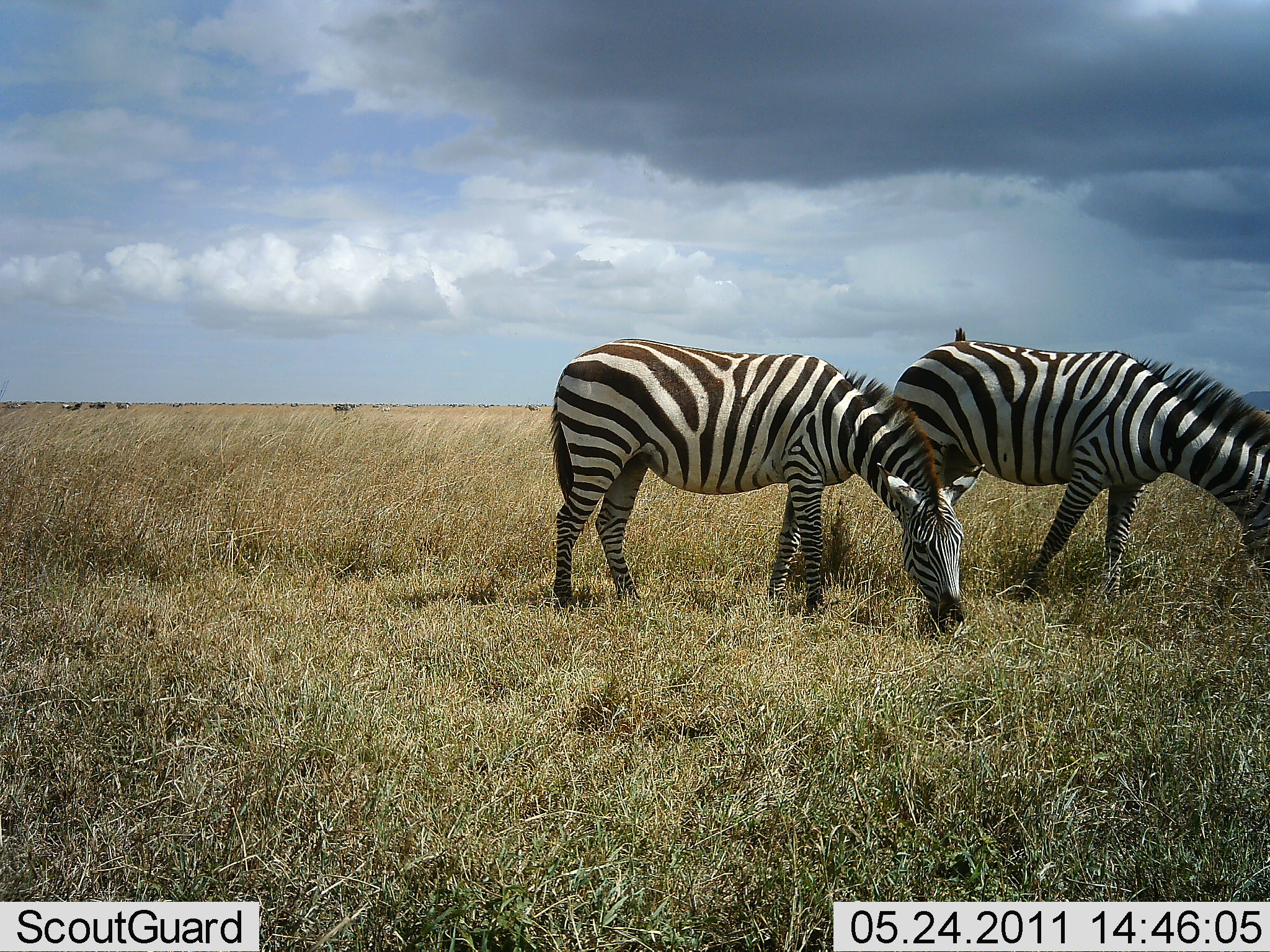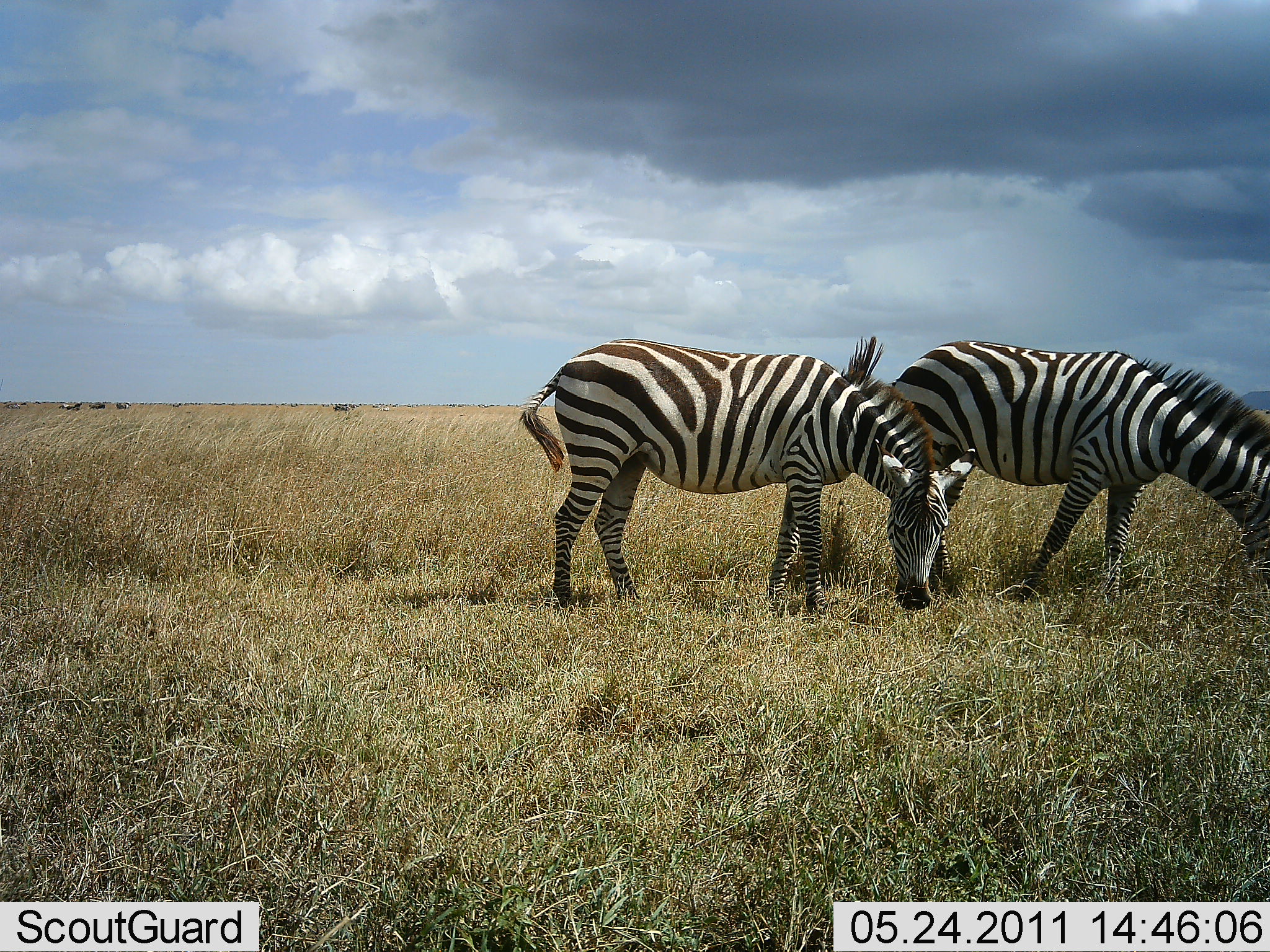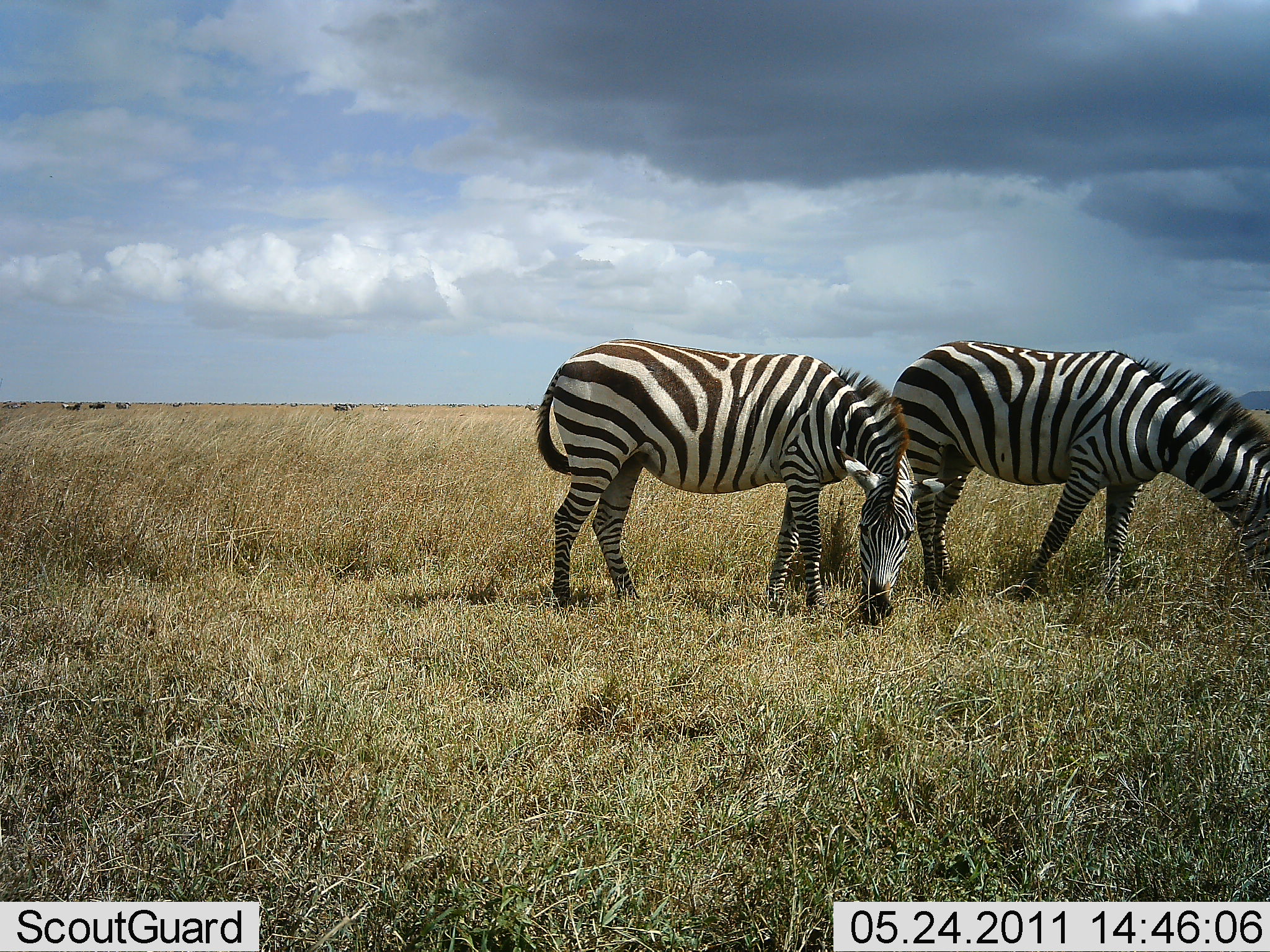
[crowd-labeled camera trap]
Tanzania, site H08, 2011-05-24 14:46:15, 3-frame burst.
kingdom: Animalia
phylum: Chordata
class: Mammalia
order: Perissodactyla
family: Equidae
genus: Equus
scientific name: Equus quagga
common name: plains zebra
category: zebra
Zebra (plains zebra) (Equus quagga), count 2. Behavior (volunteer vote fractions): standing 31%, resting 0%, moving 0%, interacting 0%. Young present (vote fraction): 0%. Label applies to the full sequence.